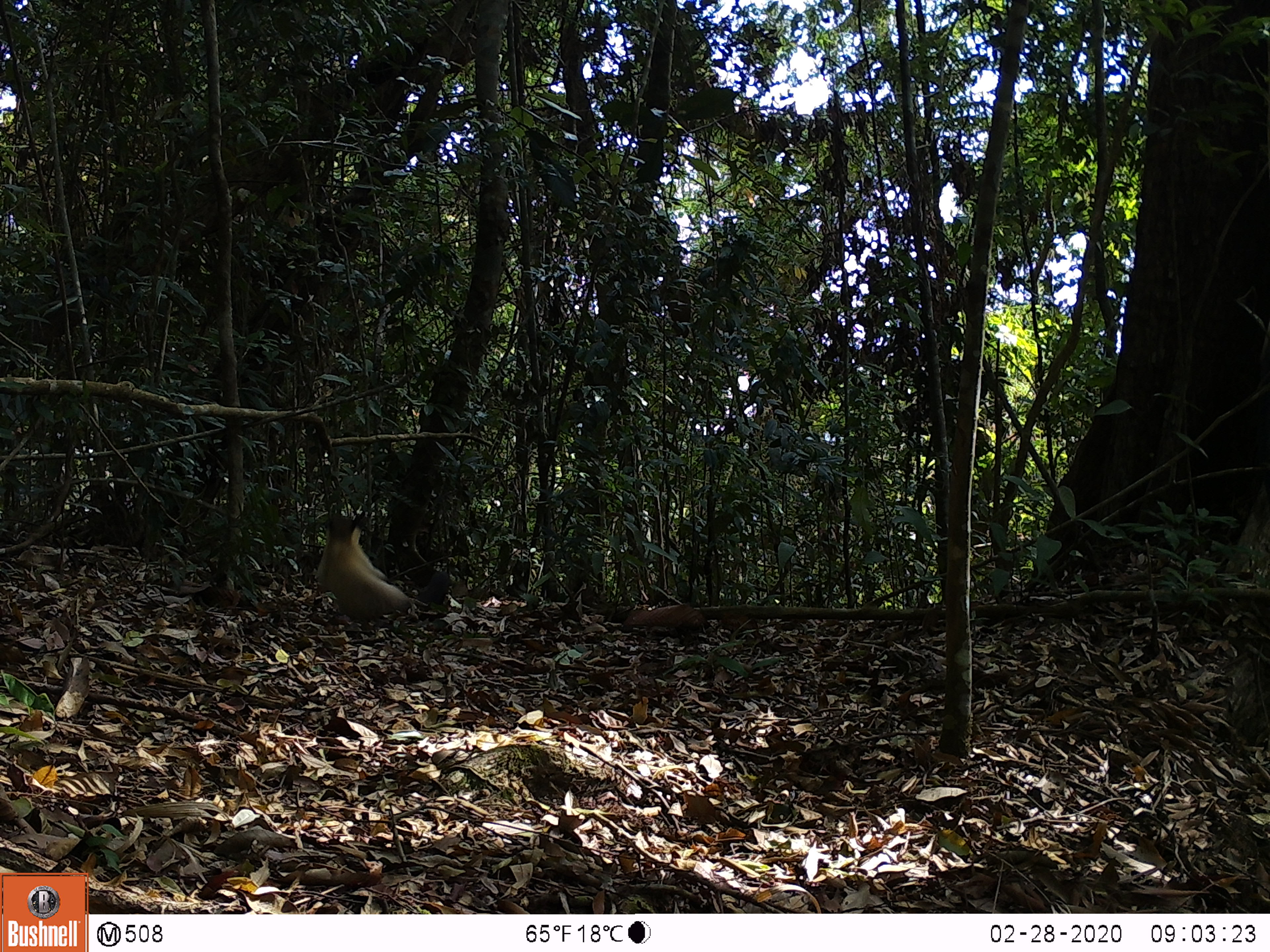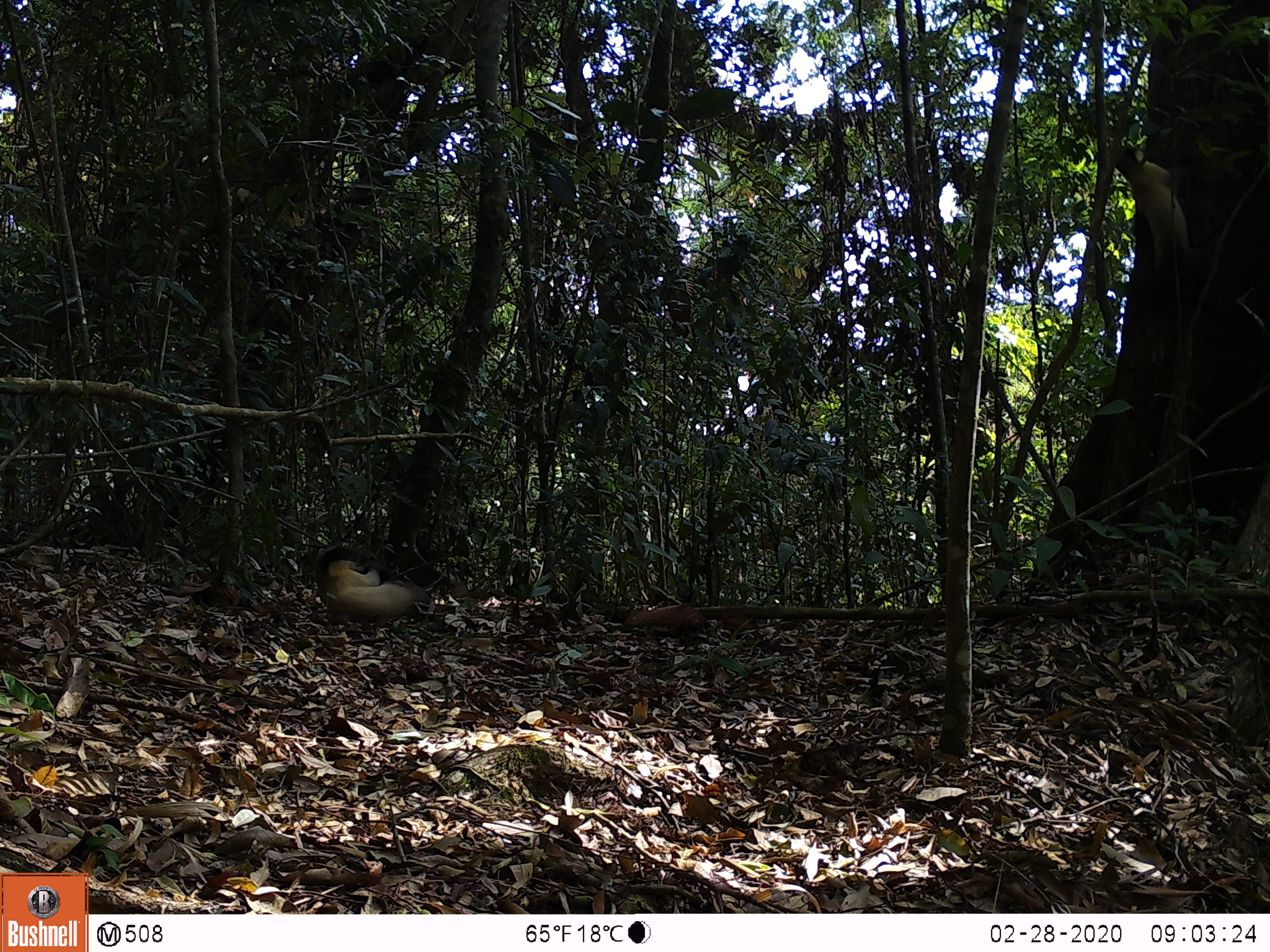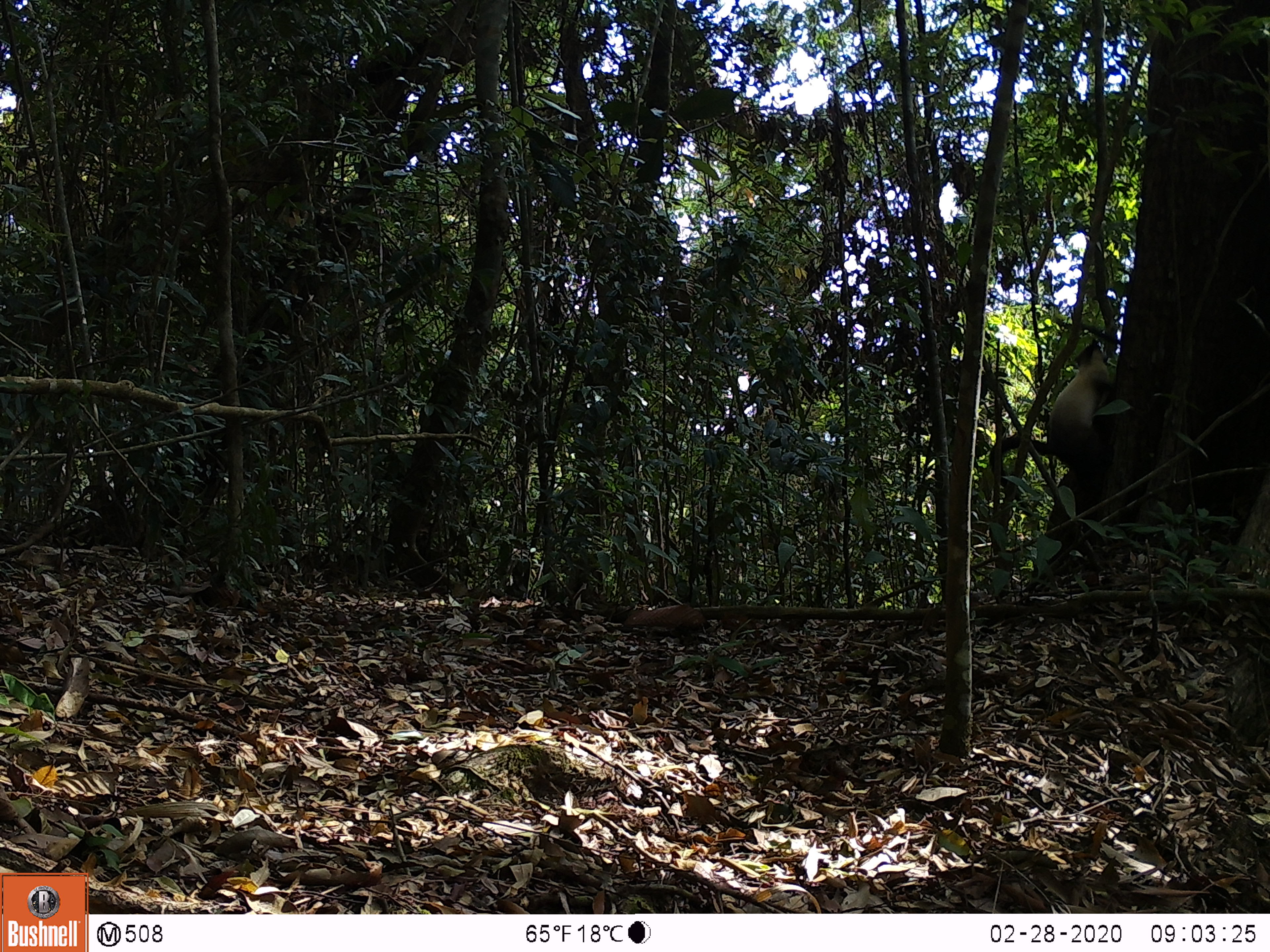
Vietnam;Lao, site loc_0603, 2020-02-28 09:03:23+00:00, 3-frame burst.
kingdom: Animalia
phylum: Chordata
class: Mammalia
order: Carnivora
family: Mustelidae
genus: Martes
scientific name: Martes flavigula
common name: yellow-throated marten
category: yellow throated marten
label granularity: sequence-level